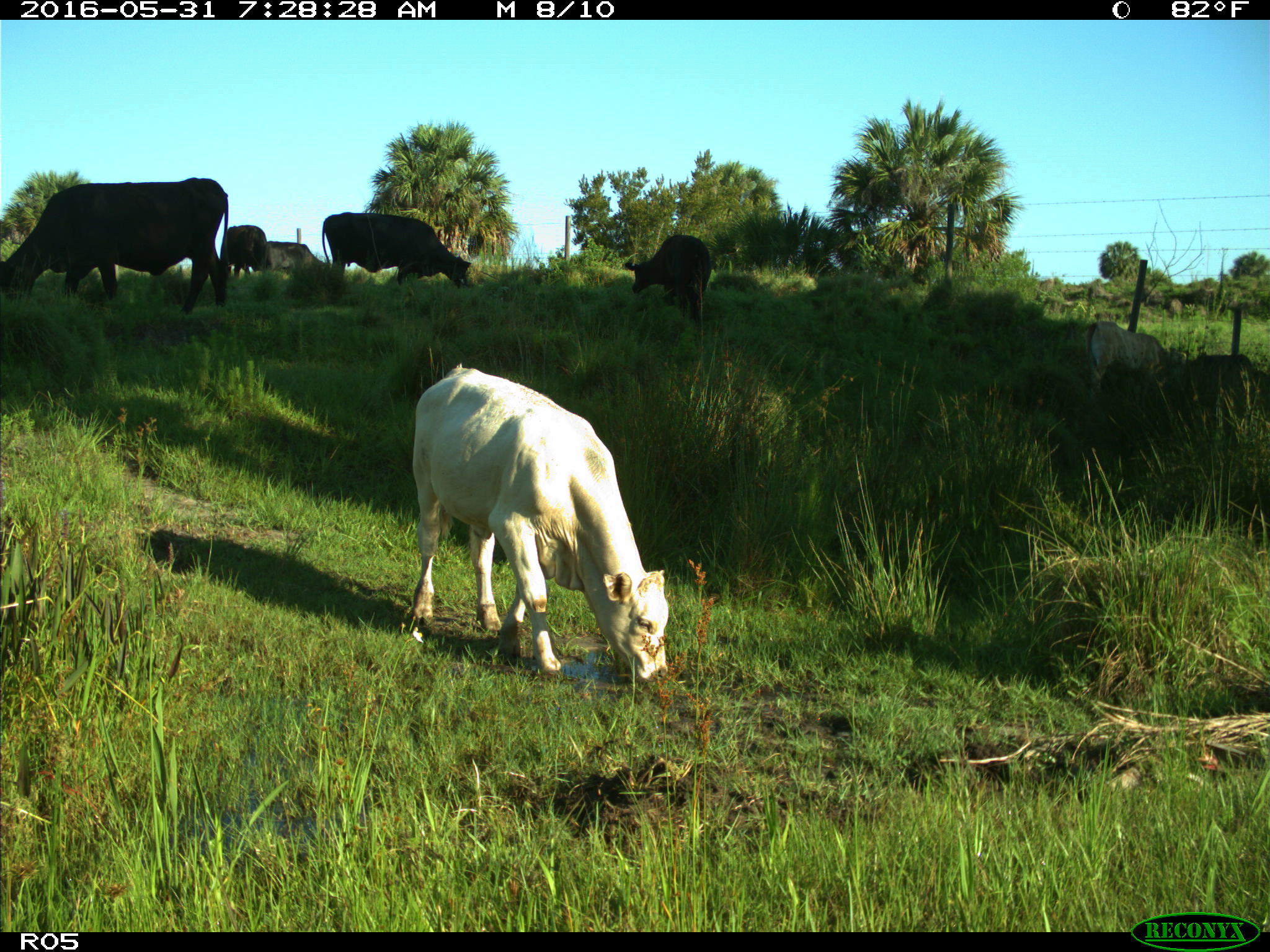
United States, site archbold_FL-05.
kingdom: Animalia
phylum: Chordata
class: Mammalia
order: Artiodactyla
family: Bovidae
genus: Bos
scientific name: Bos taurus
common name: domestic cow